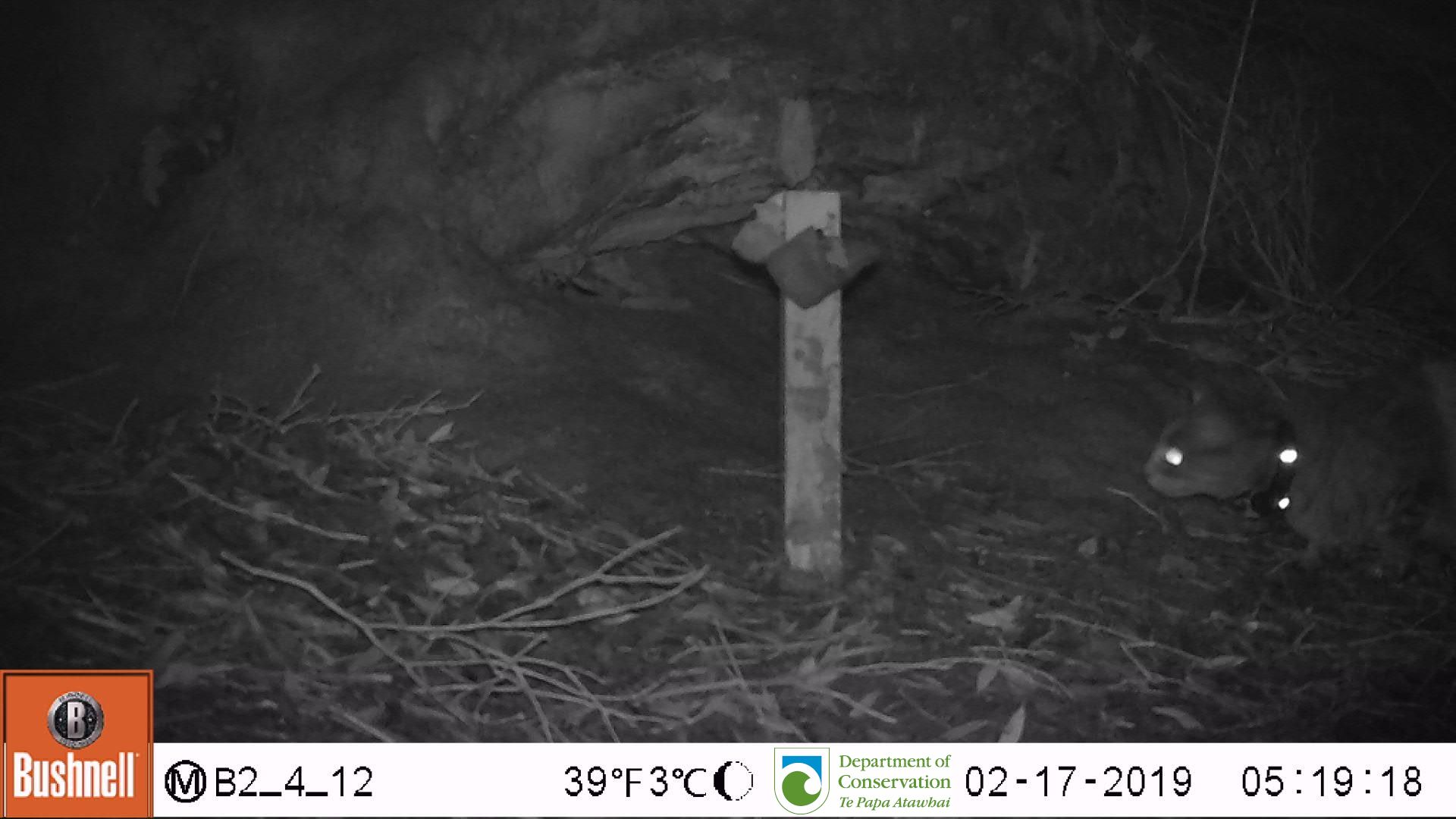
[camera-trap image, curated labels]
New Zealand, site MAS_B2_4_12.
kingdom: Animalia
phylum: Chordata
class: Mammalia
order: Carnivora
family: Felidae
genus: Felis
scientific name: Felis catus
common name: domestic cat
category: cat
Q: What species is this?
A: Cat (domestic cat) (Felis catus).